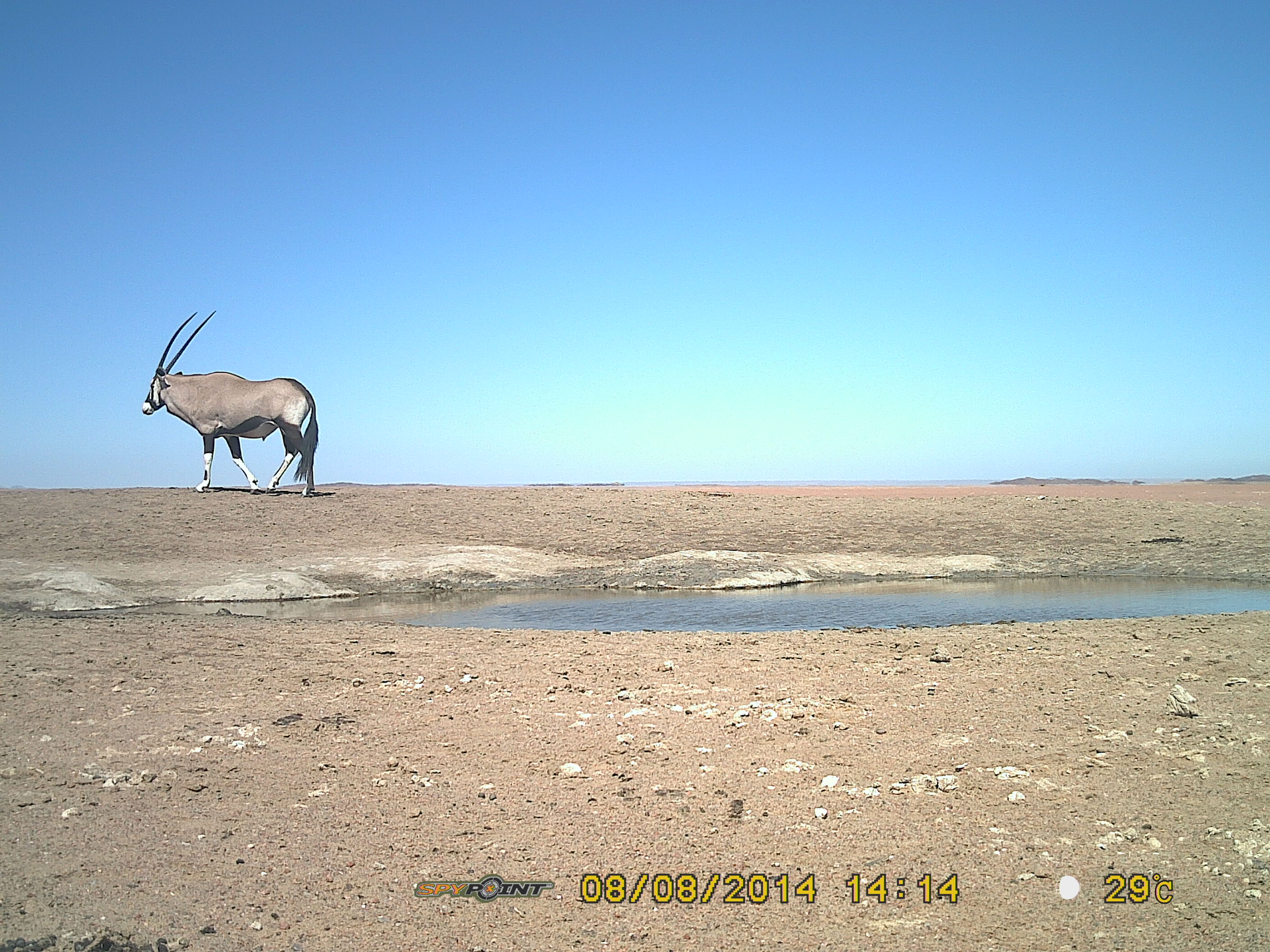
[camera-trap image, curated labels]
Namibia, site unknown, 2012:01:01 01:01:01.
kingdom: Animalia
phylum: Chordata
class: Mammalia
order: Artiodactyla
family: Bovidae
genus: Oryx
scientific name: Oryx gazella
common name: gemsbok